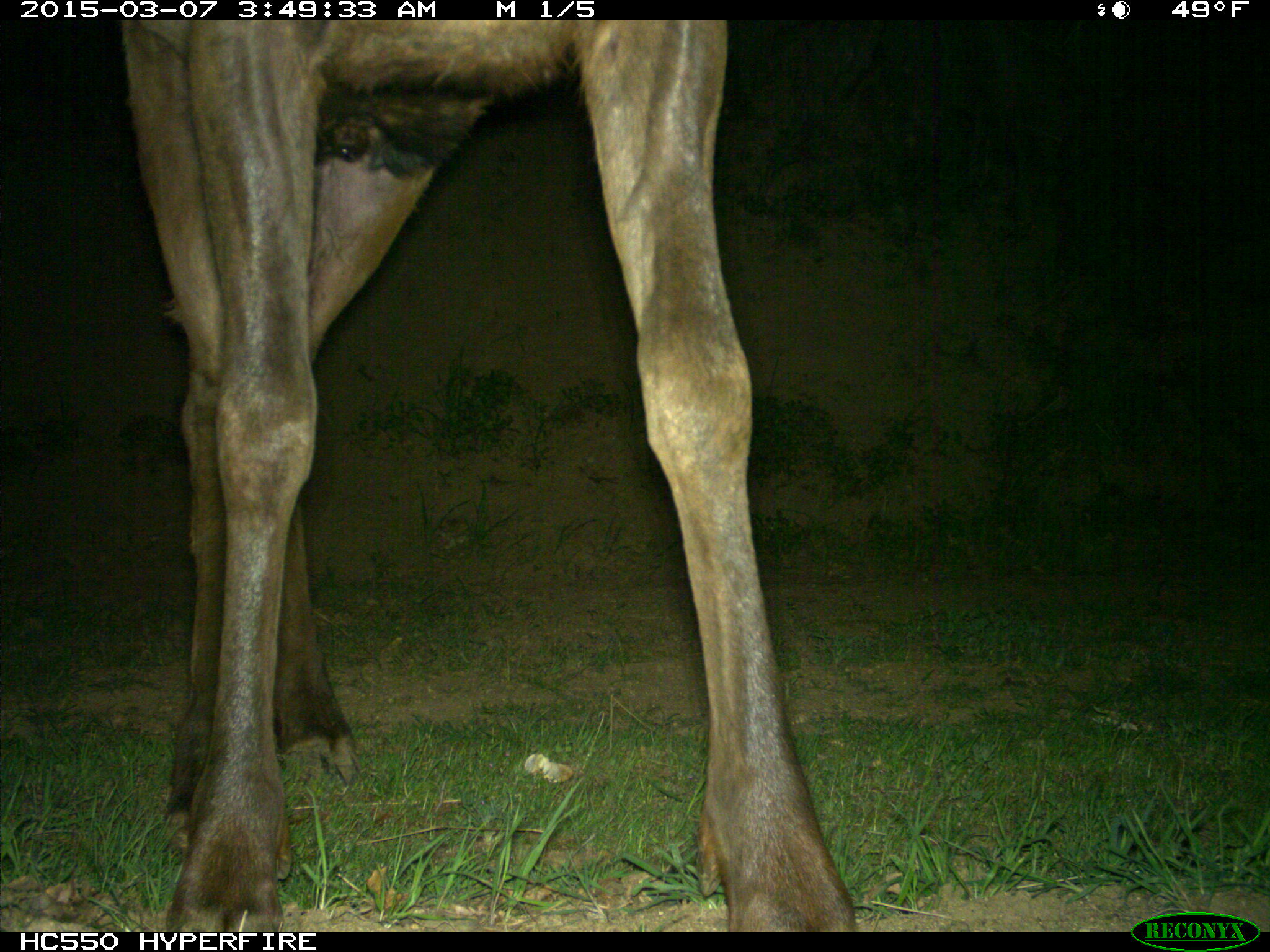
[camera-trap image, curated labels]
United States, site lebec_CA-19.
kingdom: Animalia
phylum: Chordata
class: Mammalia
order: Artiodactyla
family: Cervidae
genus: Cervus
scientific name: Cervus canadensis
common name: elk